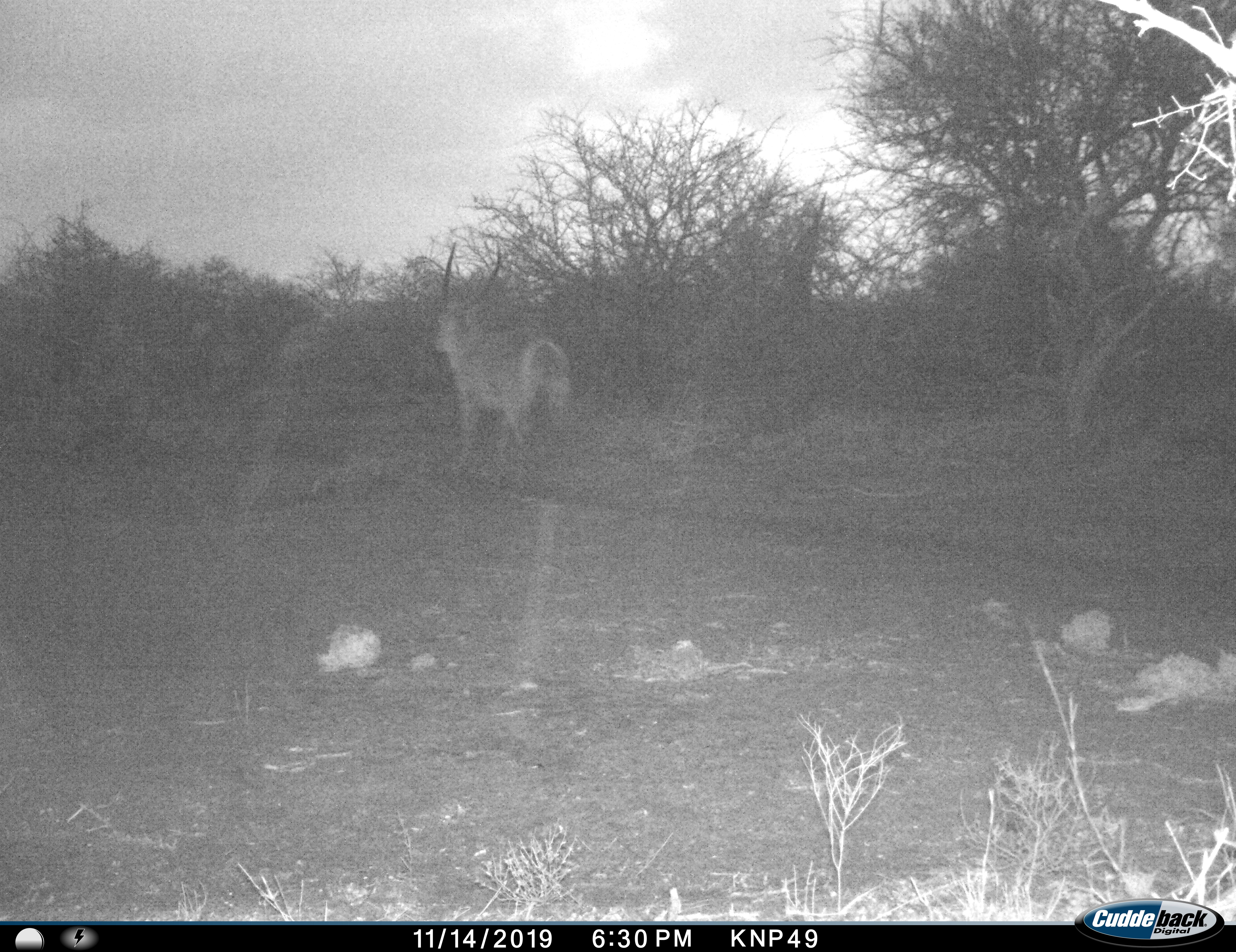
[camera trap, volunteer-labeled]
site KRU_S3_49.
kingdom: Animalia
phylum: Chordata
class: Mammalia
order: Artiodactyla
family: Bovidae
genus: Kobus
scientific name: Kobus ellipsiprymnus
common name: waterbuck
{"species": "waterbuck (Kobus ellipsiprymnus)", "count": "1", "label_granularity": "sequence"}